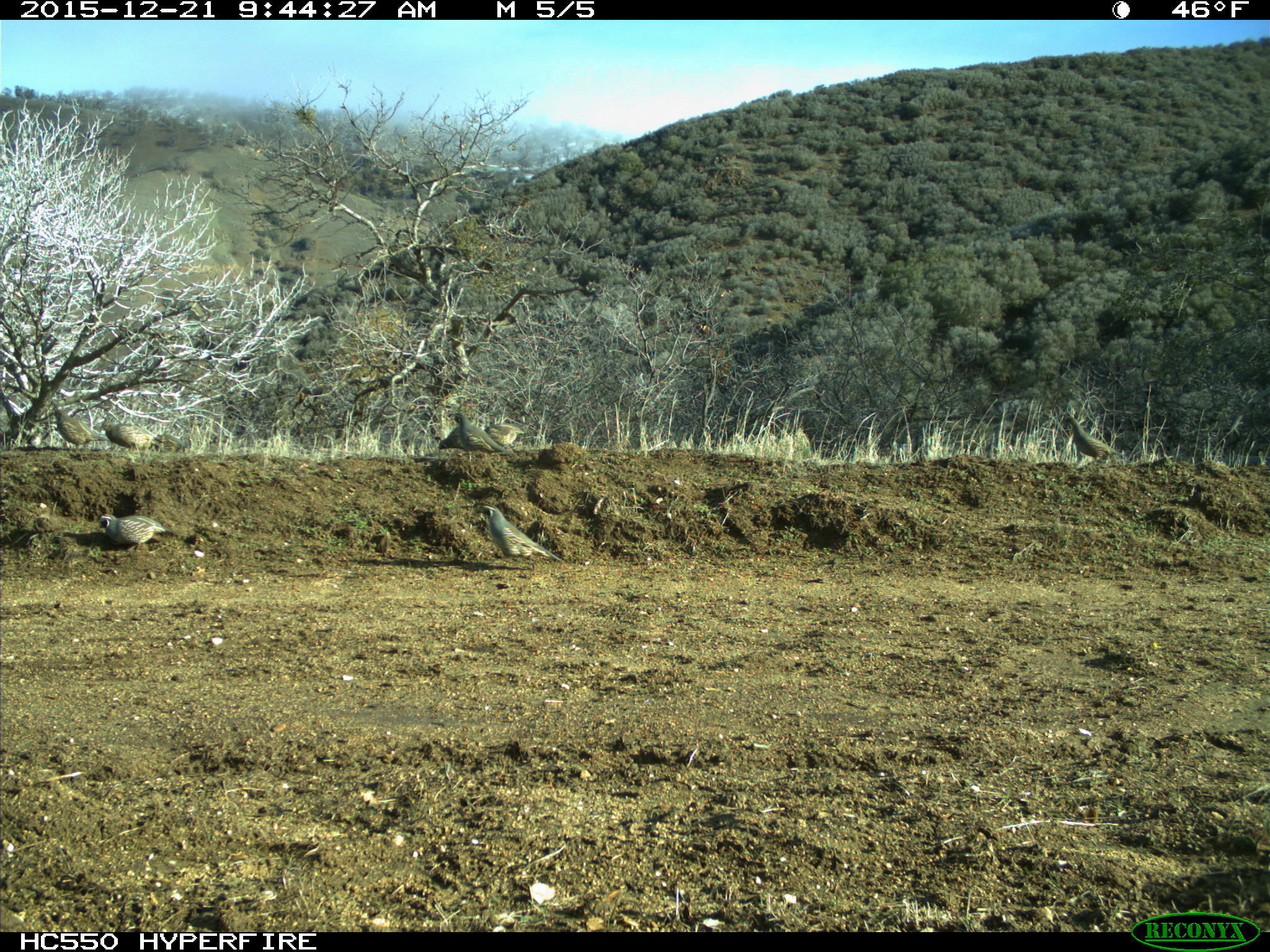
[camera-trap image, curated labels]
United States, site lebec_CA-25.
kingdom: Animalia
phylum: Chordata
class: Aves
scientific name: Aves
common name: birds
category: unidentified bird